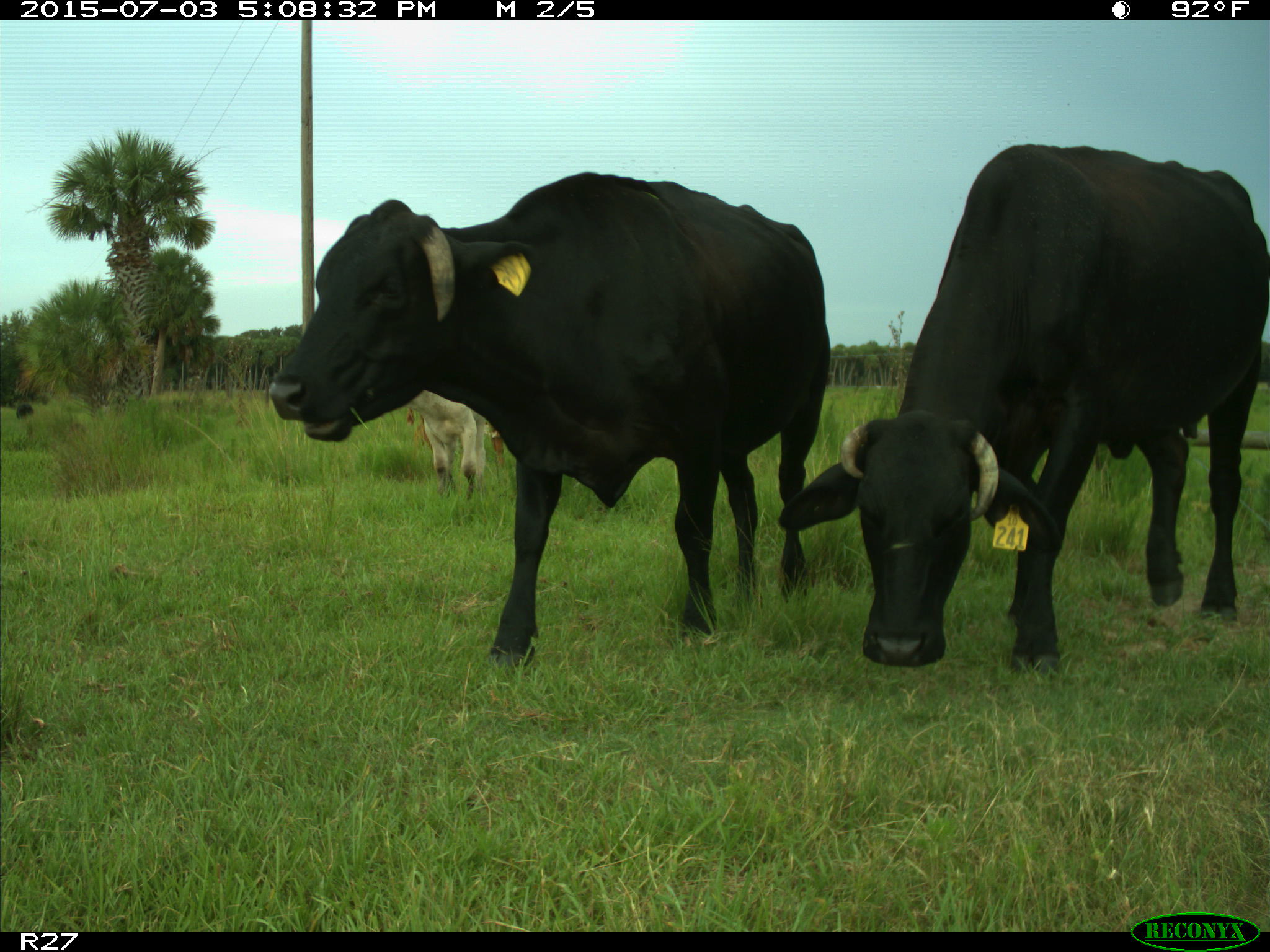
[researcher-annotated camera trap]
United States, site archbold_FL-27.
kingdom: Animalia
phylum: Chordata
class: Mammalia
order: Artiodactyla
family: Bovidae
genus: Bos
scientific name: Bos taurus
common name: domestic cow